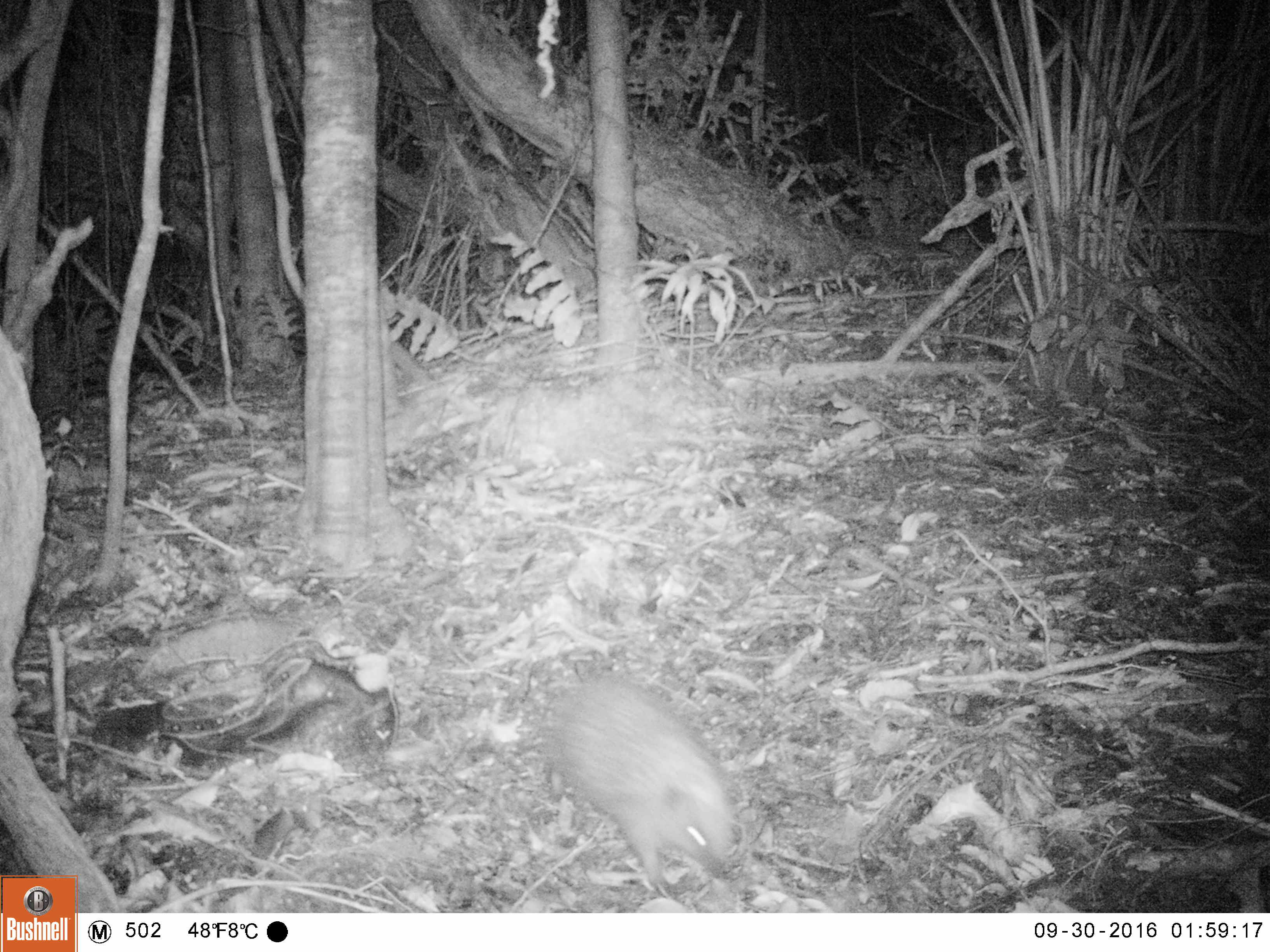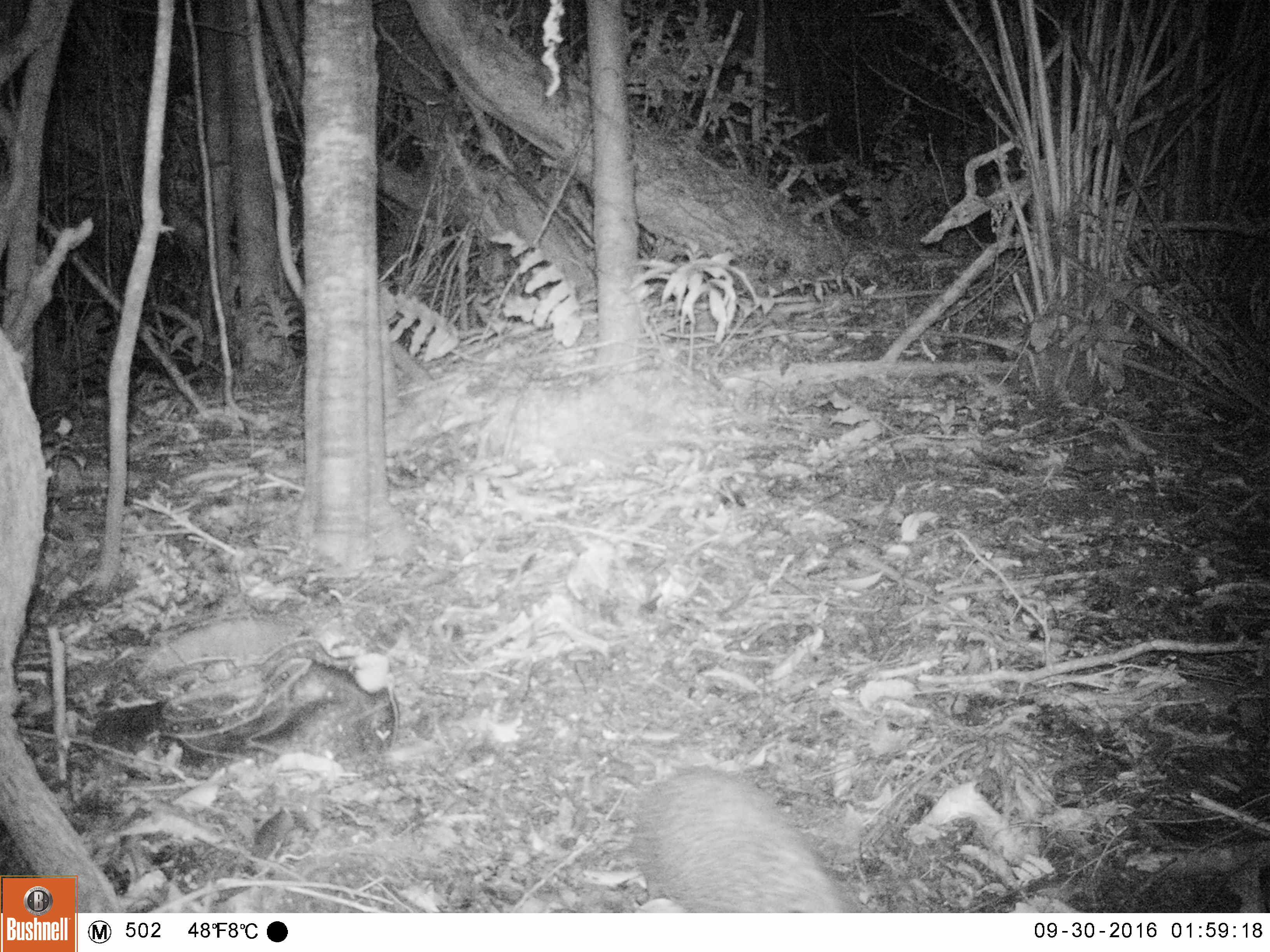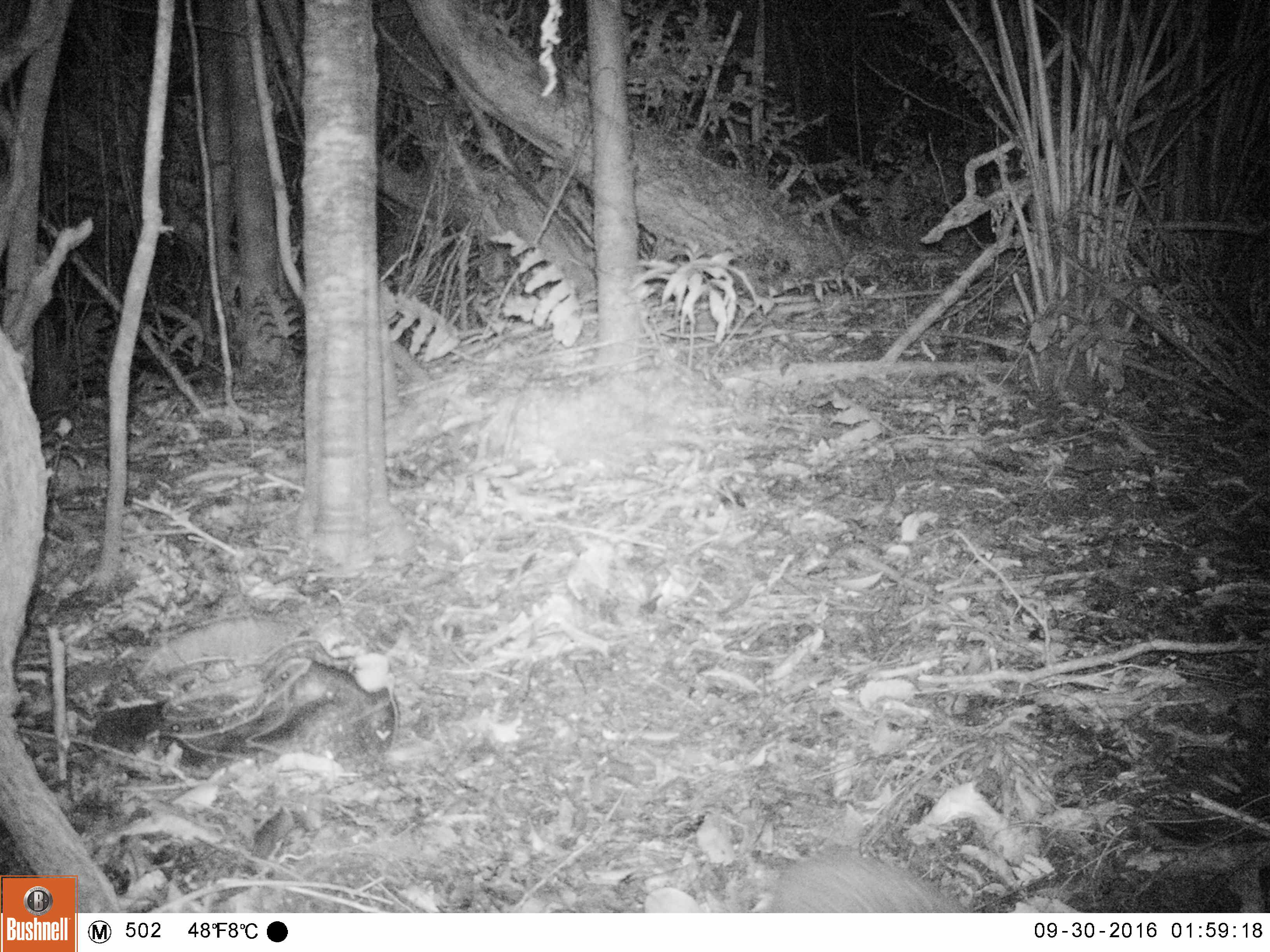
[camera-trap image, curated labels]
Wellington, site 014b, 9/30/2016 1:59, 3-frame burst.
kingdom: Animalia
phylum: Chordata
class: Mammalia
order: Eulipotyphla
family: Erinaceidae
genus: Erinaceus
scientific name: Erinaceus europaeus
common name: hedgehog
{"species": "hedgehog (Erinaceus europaeus)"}